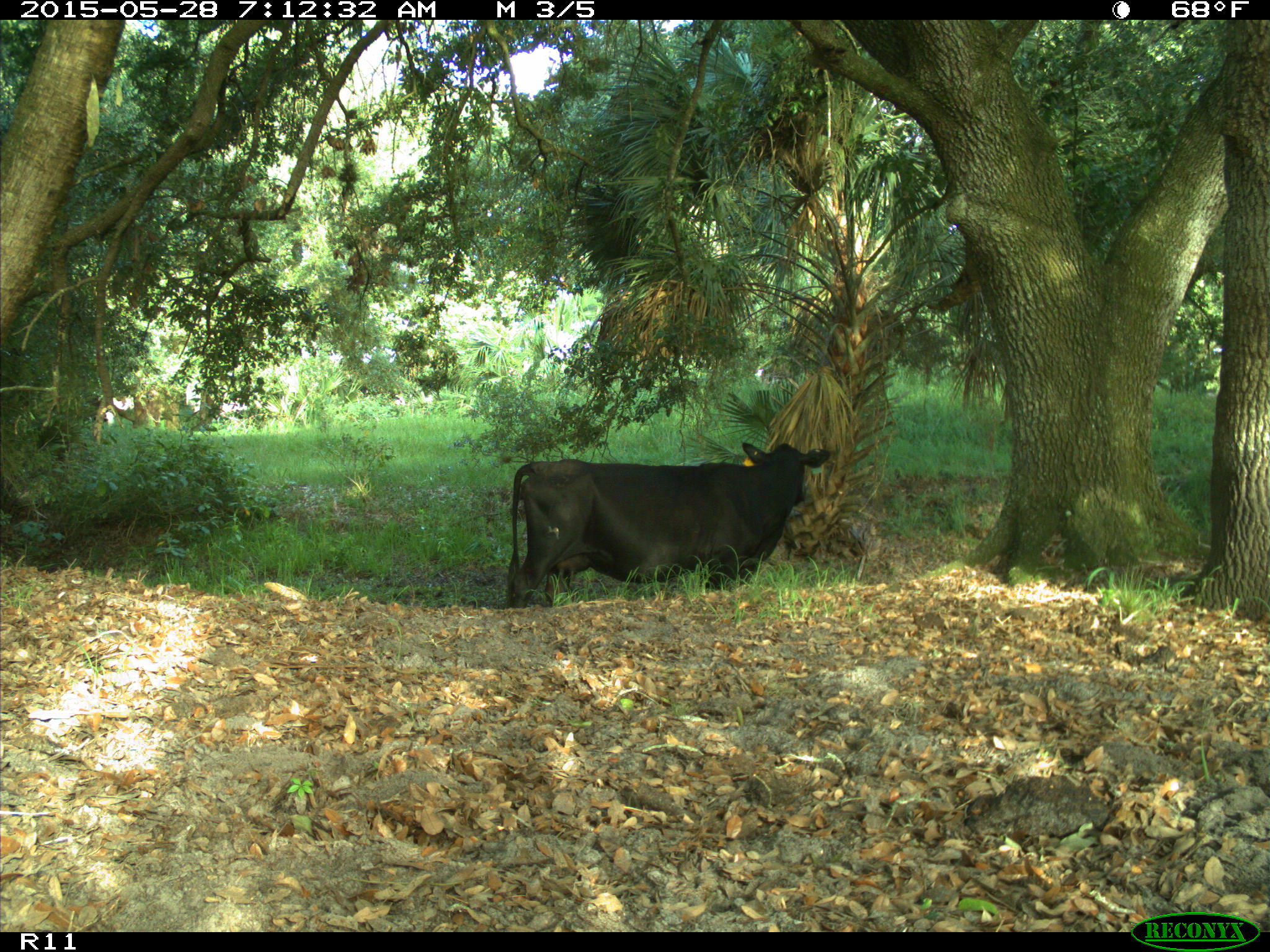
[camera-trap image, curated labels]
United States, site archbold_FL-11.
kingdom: Animalia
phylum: Chordata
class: Mammalia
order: Artiodactyla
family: Bovidae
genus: Bos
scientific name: Bos taurus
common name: domestic cow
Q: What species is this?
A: Bos taurus (domestic cow).